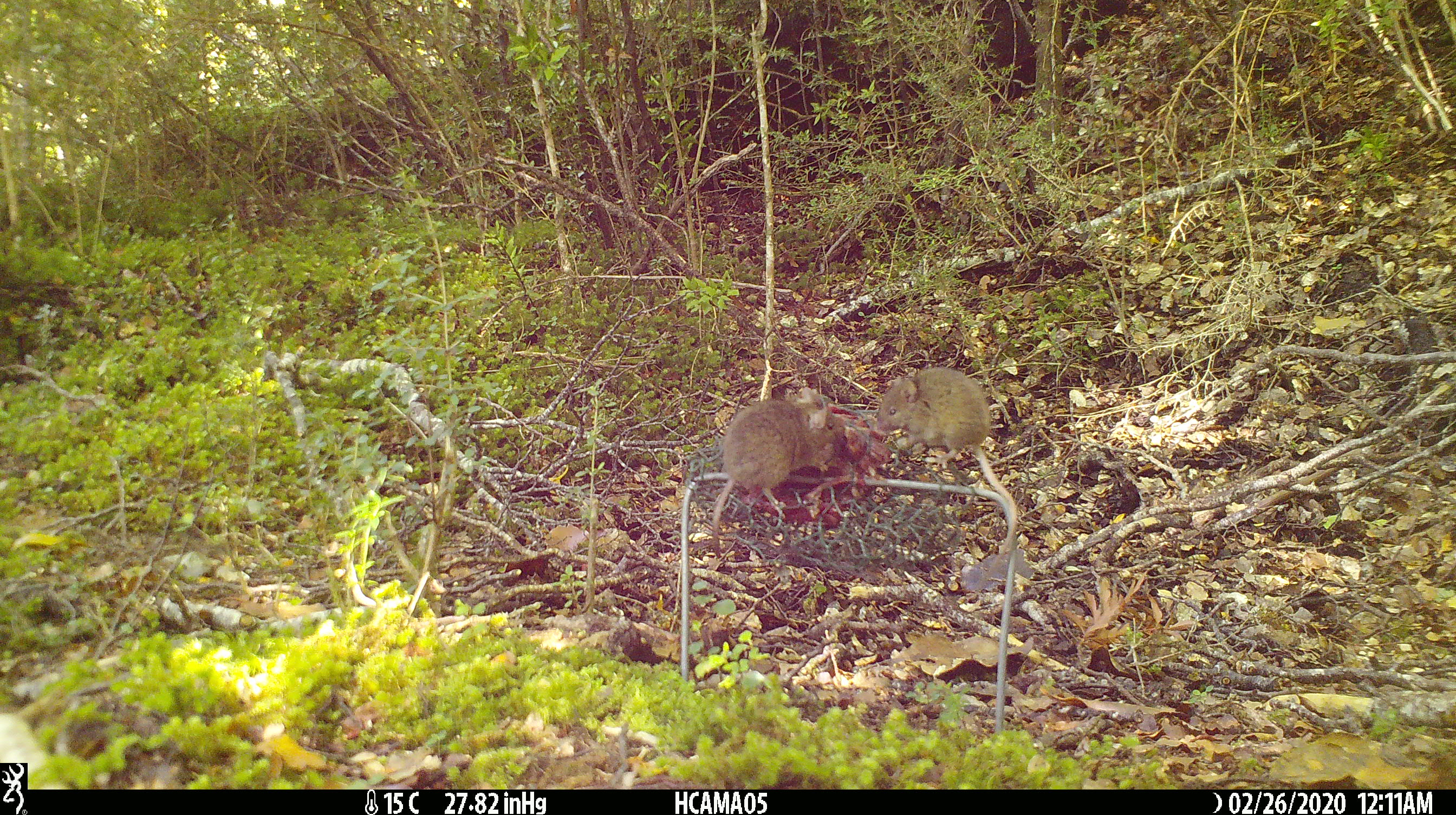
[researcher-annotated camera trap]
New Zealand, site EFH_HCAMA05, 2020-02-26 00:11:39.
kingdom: Animalia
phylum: Chordata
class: Mammalia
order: Rodentia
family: Muridae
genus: Mus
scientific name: Mus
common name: mouse